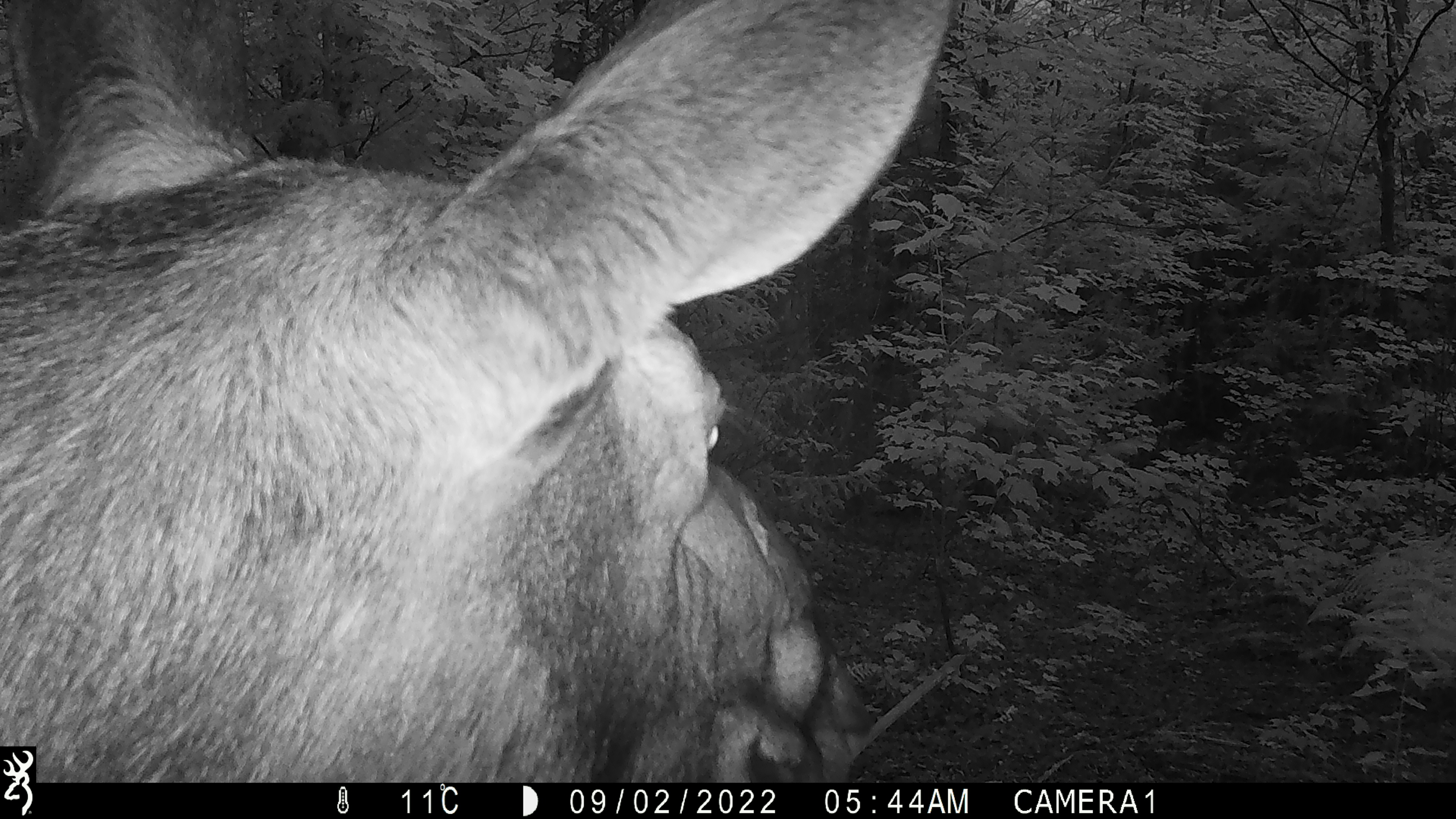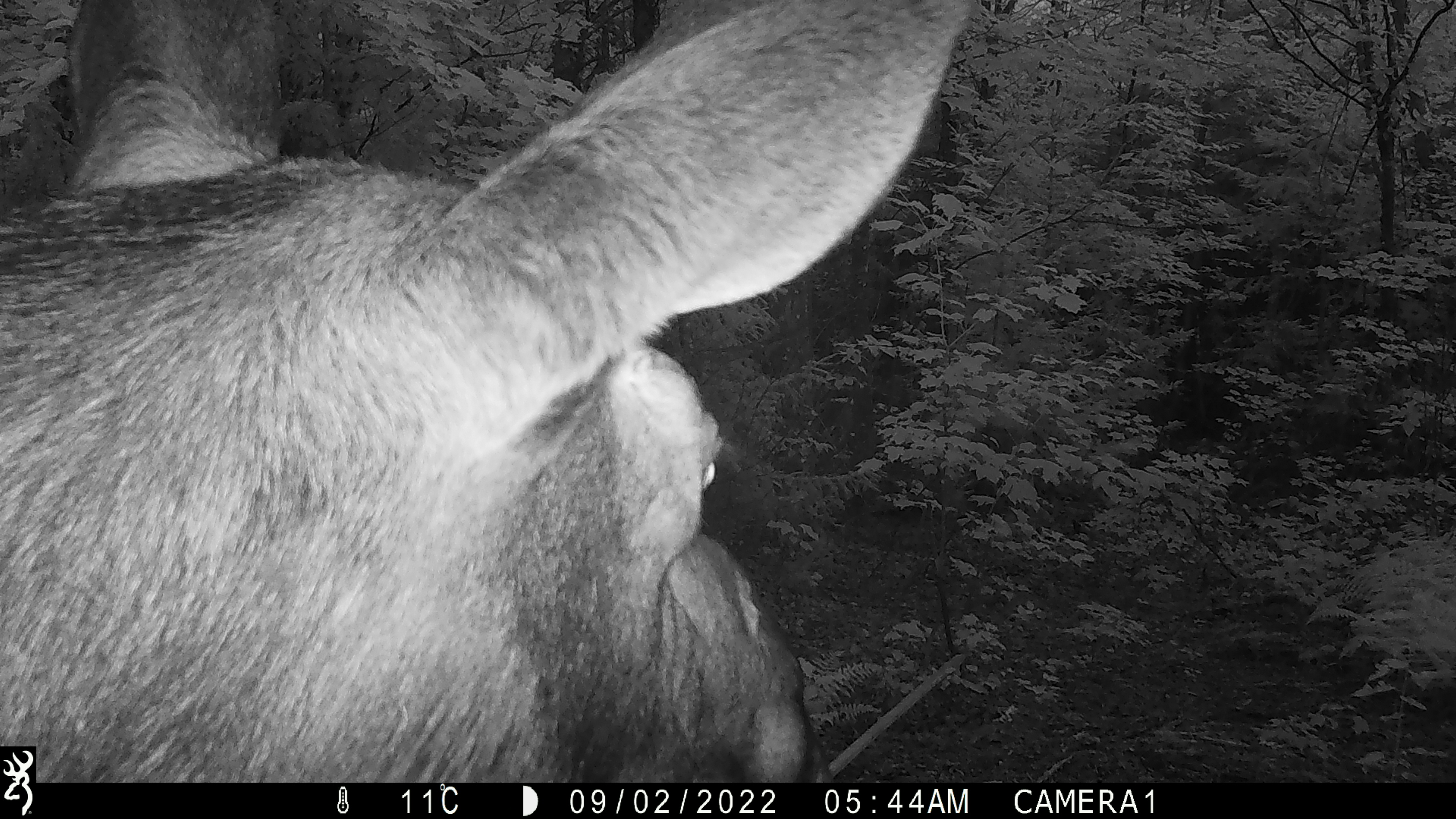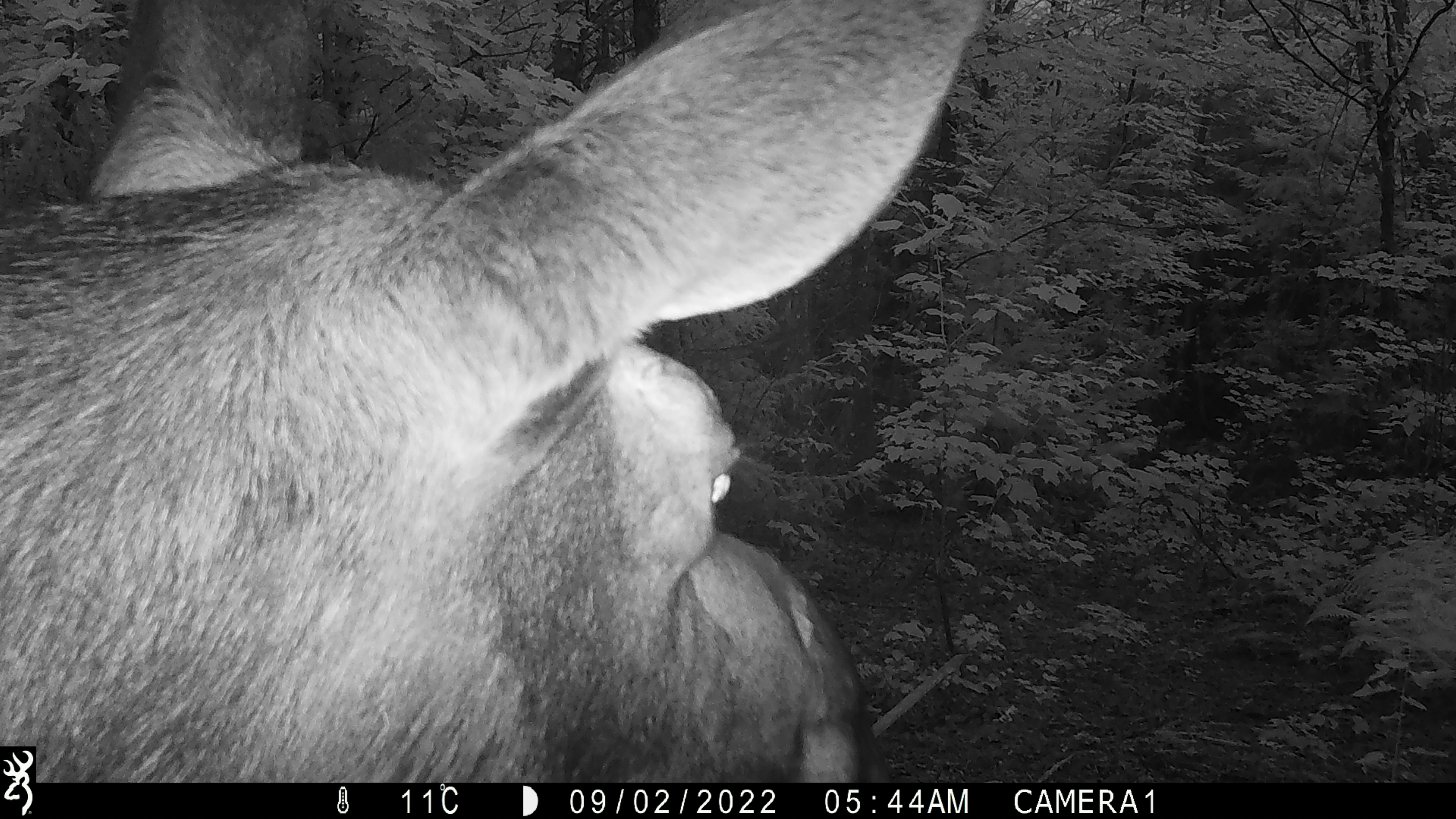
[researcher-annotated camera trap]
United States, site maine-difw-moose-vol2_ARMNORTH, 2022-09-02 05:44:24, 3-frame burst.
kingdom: Animalia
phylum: Chordata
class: Mammalia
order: Artiodactyla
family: Cervidae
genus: Alces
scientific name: Alces alces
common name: moose